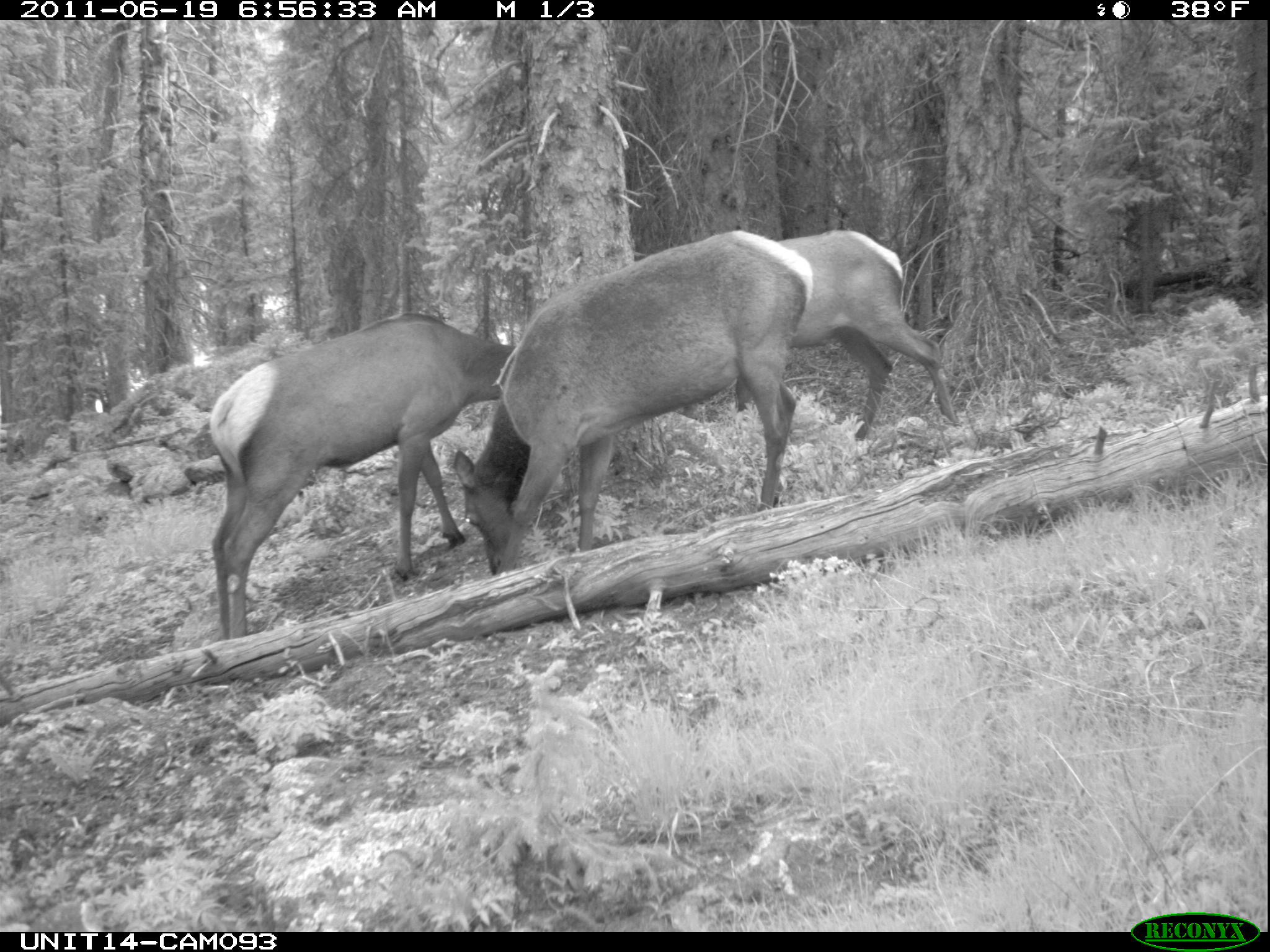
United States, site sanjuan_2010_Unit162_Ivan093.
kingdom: Animalia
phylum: Chordata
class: Mammalia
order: Artiodactyla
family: Cervidae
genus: Cervus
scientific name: Cervus elaphus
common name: red deer